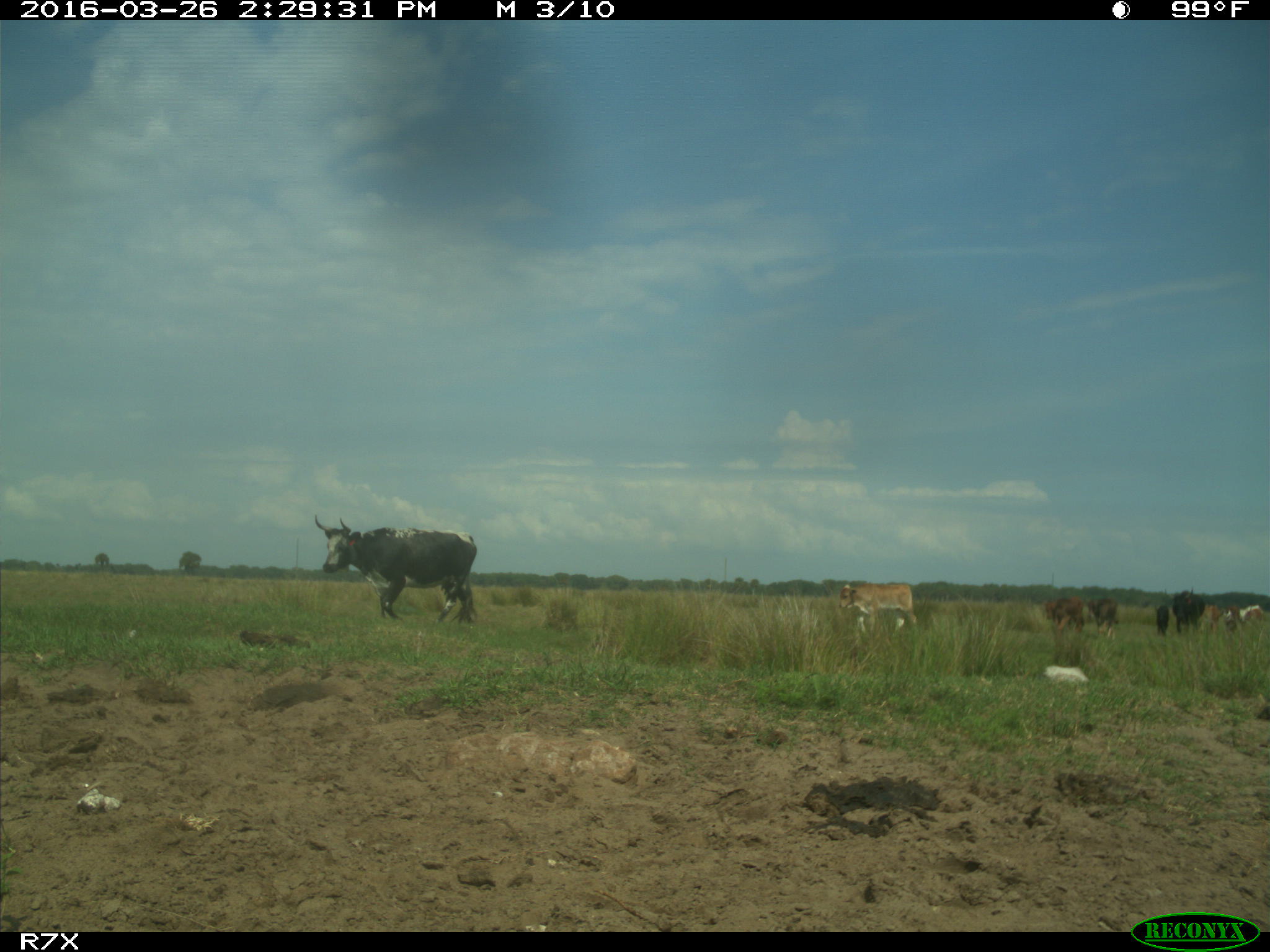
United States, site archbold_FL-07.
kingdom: Animalia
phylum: Chordata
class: Mammalia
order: Artiodactyla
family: Bovidae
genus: Bos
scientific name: Bos taurus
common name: domestic cow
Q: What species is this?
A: Bos taurus (domestic cow).